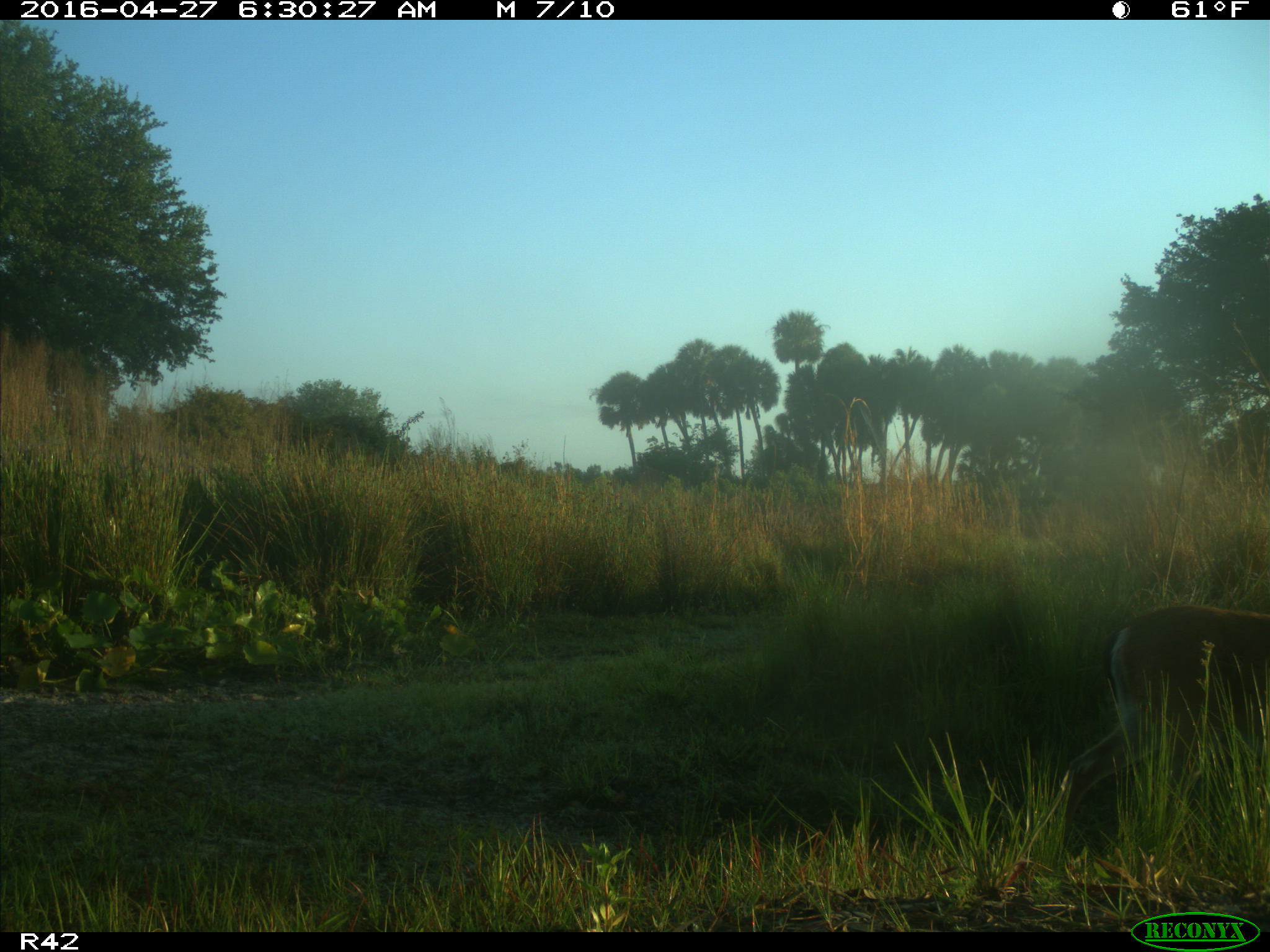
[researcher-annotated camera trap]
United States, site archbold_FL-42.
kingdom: Animalia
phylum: Chordata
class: Mammalia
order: Artiodactyla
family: Cervidae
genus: Odocoileus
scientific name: Odocoileus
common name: deer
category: unidentified deer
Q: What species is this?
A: Unidentified deer (deer) (Odocoileus).